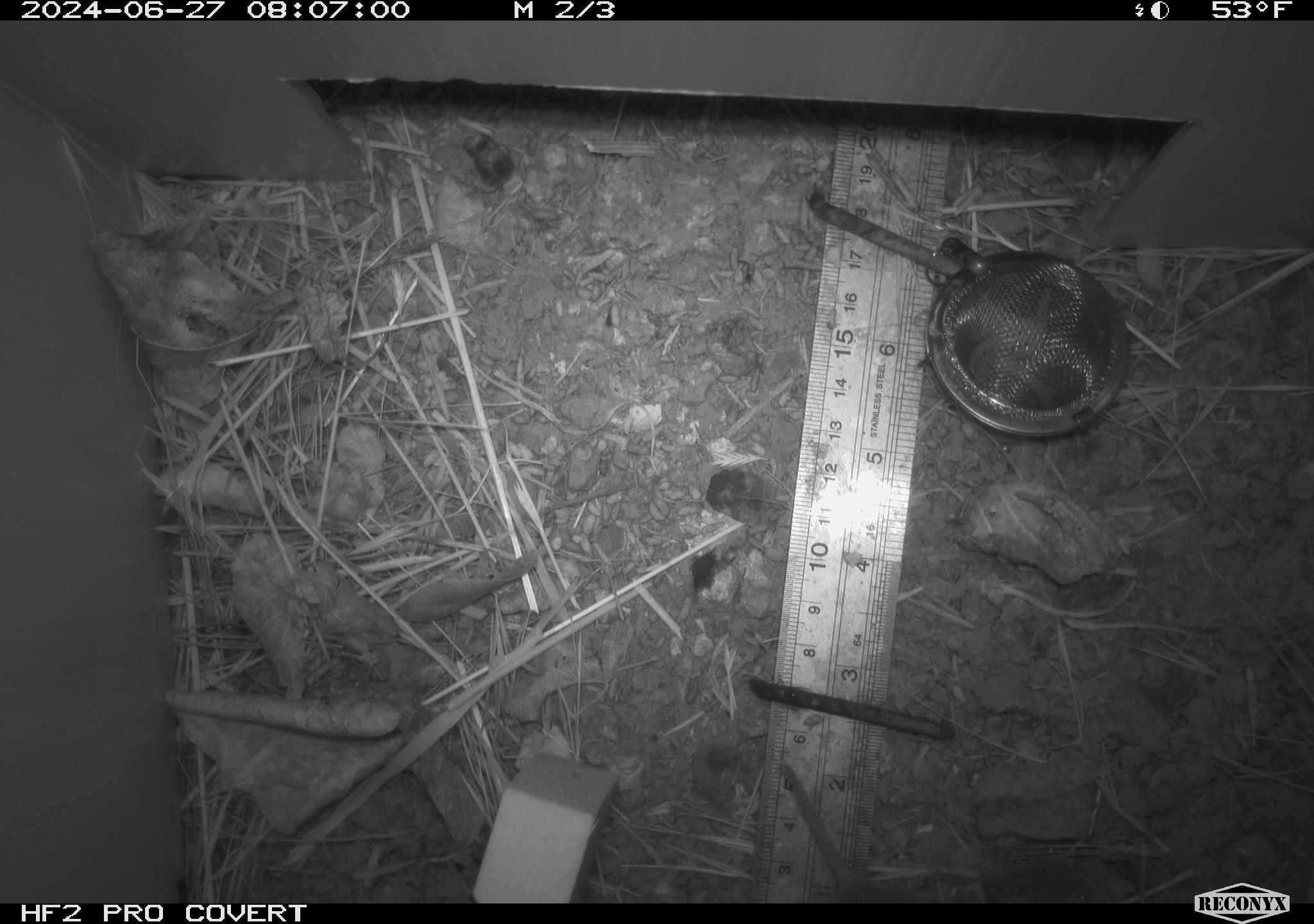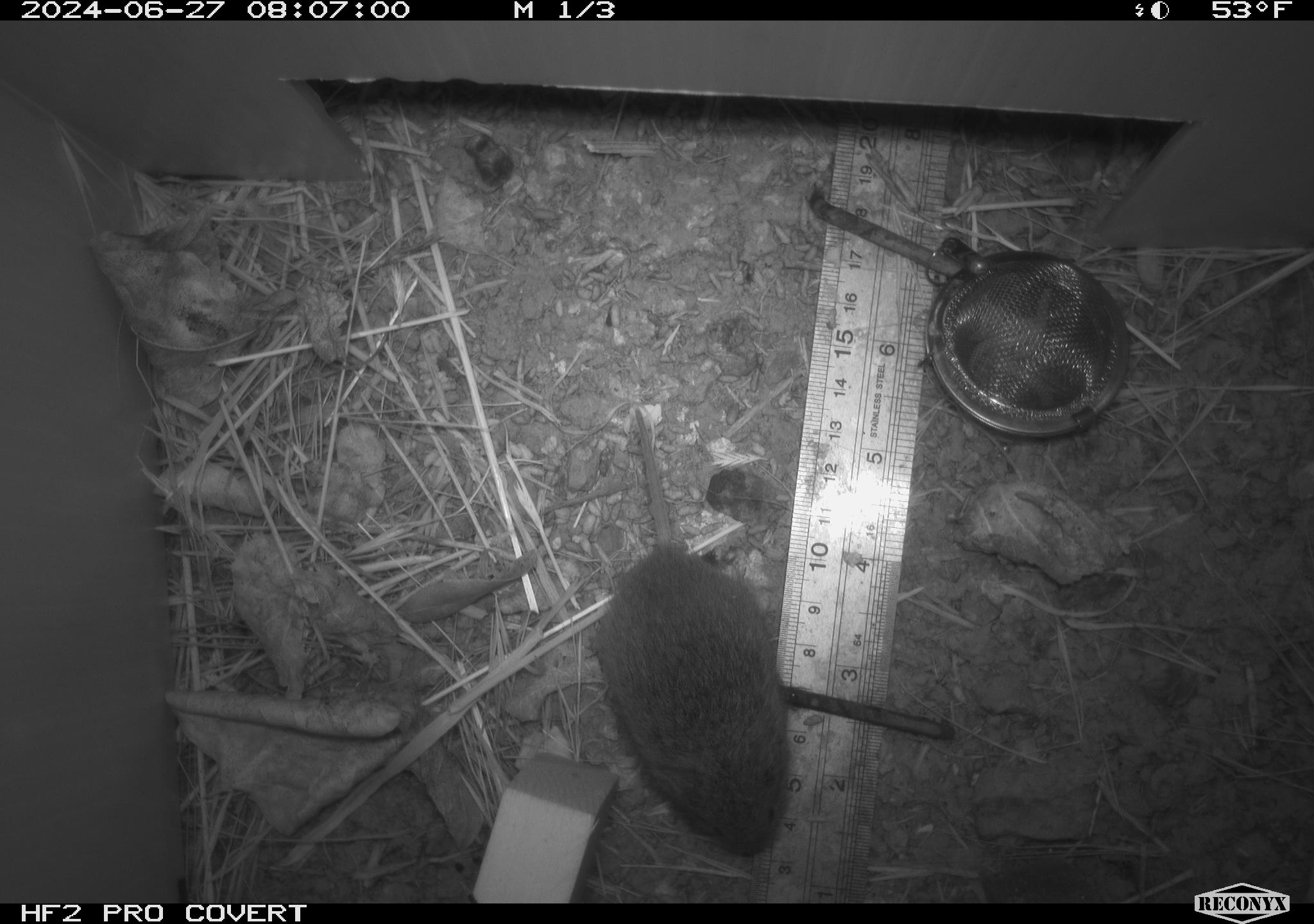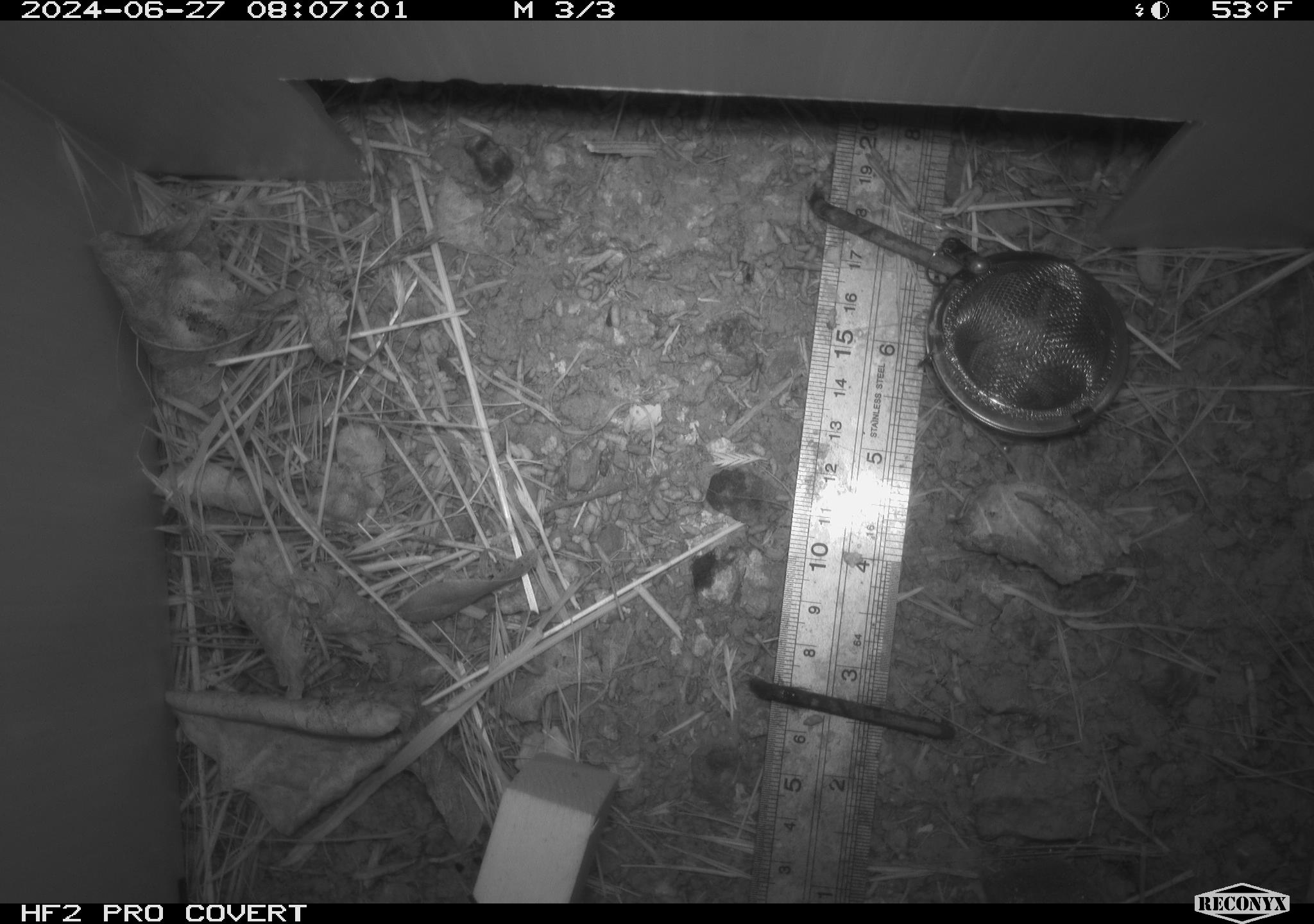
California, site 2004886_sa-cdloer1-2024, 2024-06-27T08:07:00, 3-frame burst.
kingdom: Animalia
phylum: Chordata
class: Mammalia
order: Rodentia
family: Cricetidae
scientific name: Arvicolinae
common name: voles, lemmings, and muskrats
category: arvicolinae subfamily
Arvicolinae subfamily (voles, lemmings, and muskrats) (Arvicolinae).